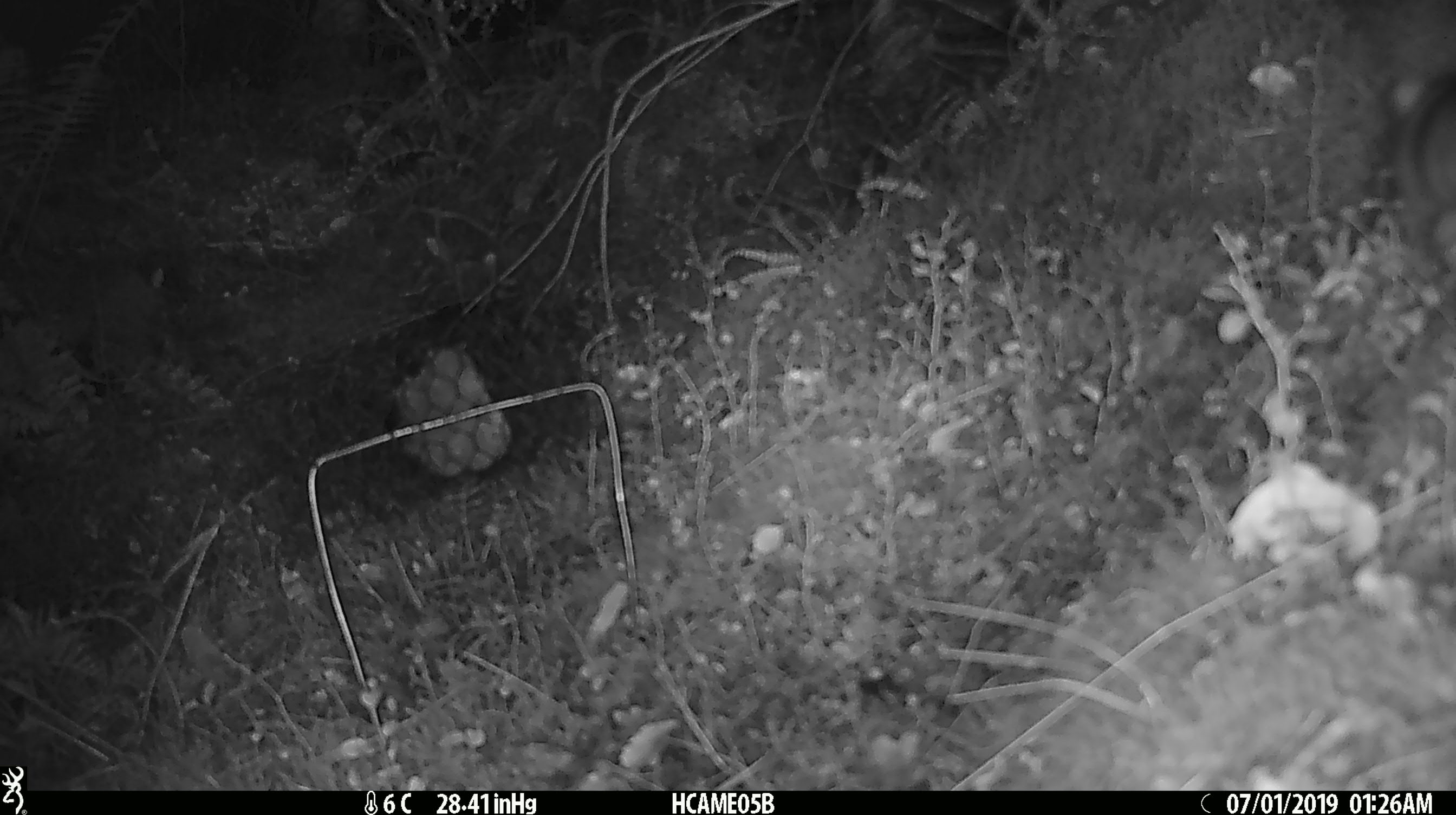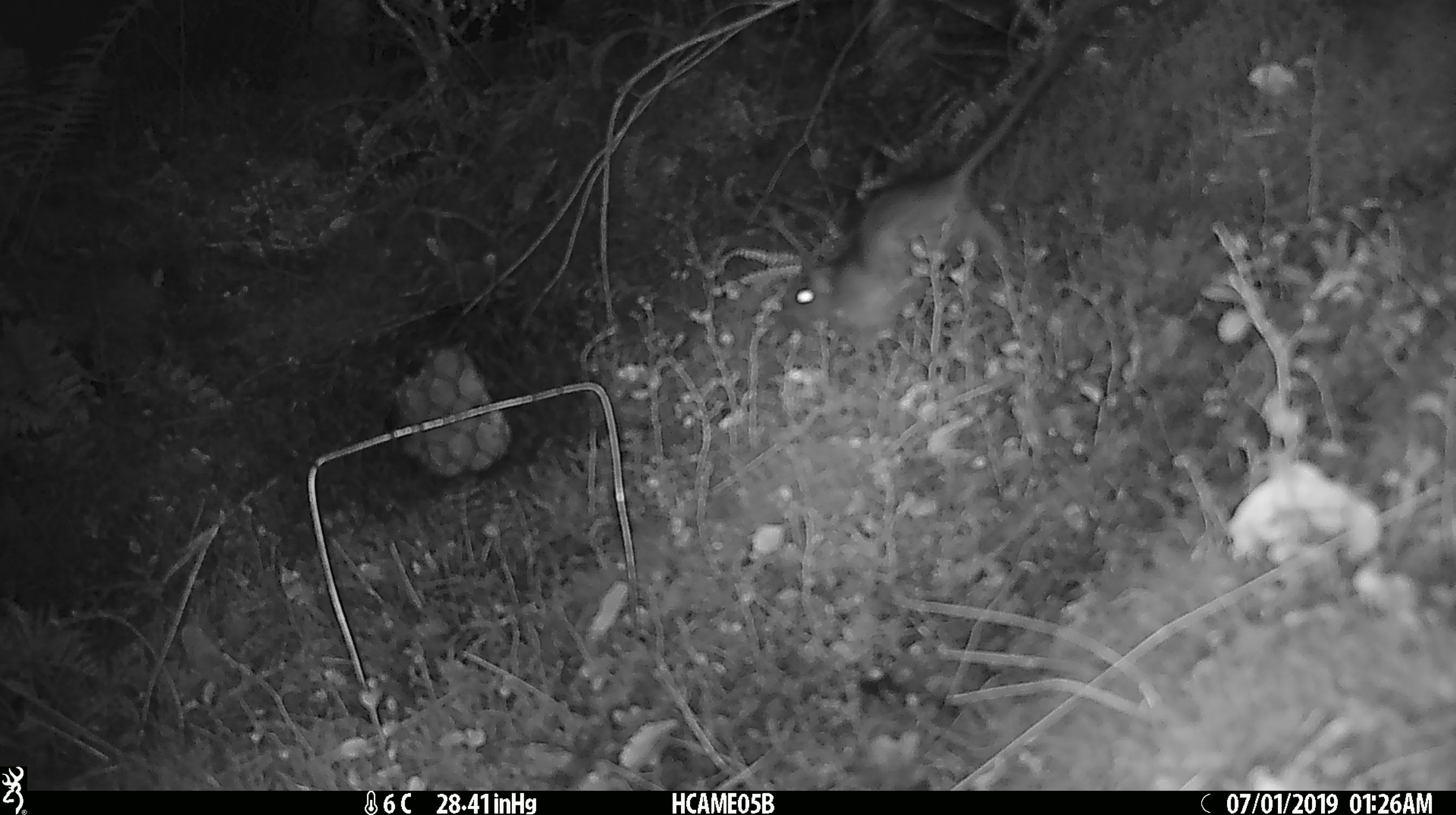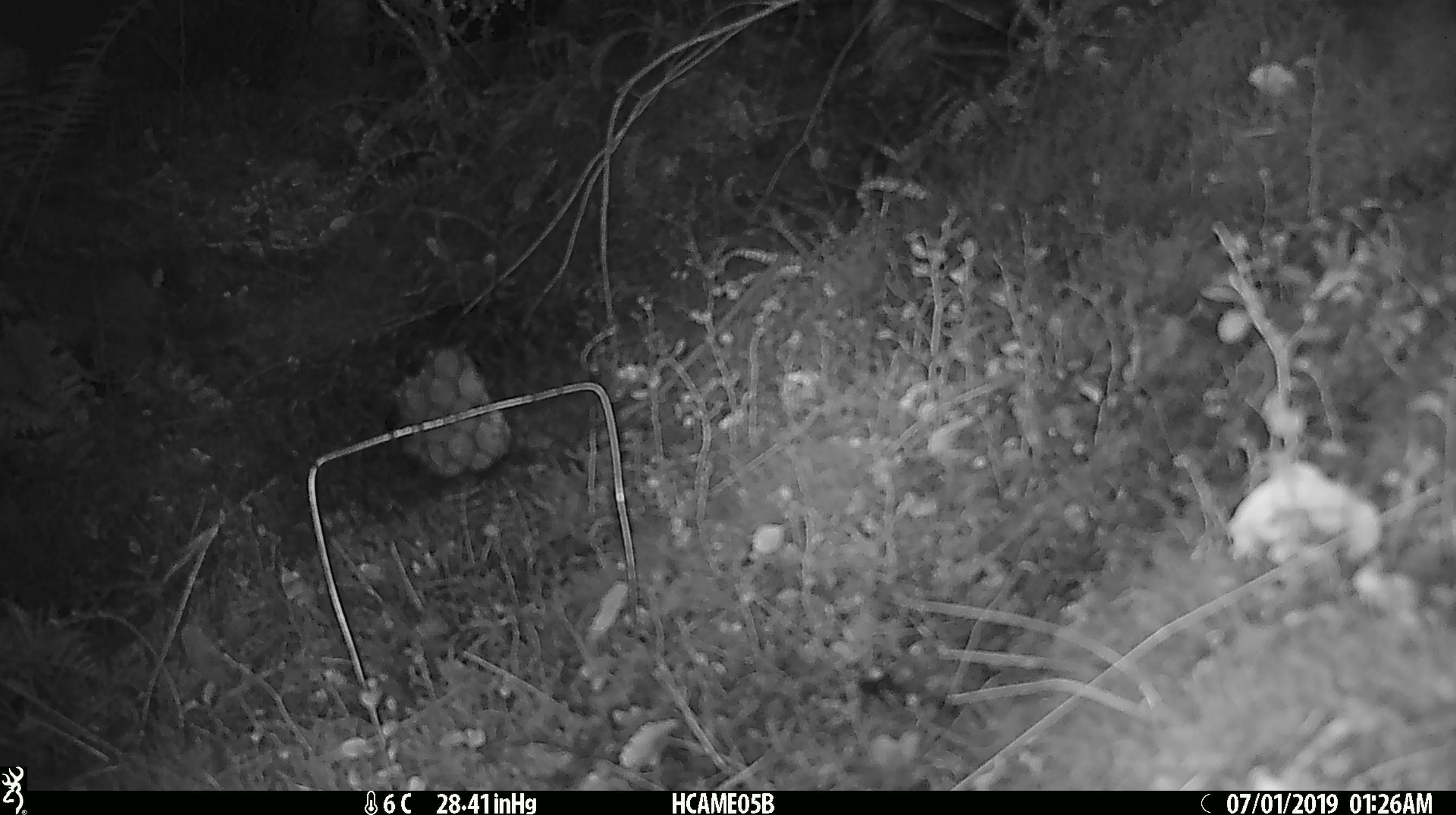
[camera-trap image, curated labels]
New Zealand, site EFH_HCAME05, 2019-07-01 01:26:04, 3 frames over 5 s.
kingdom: Animalia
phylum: Chordata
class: Mammalia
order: Rodentia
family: Muridae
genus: Rattus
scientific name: Rattus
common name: rat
Rat (Rattus).